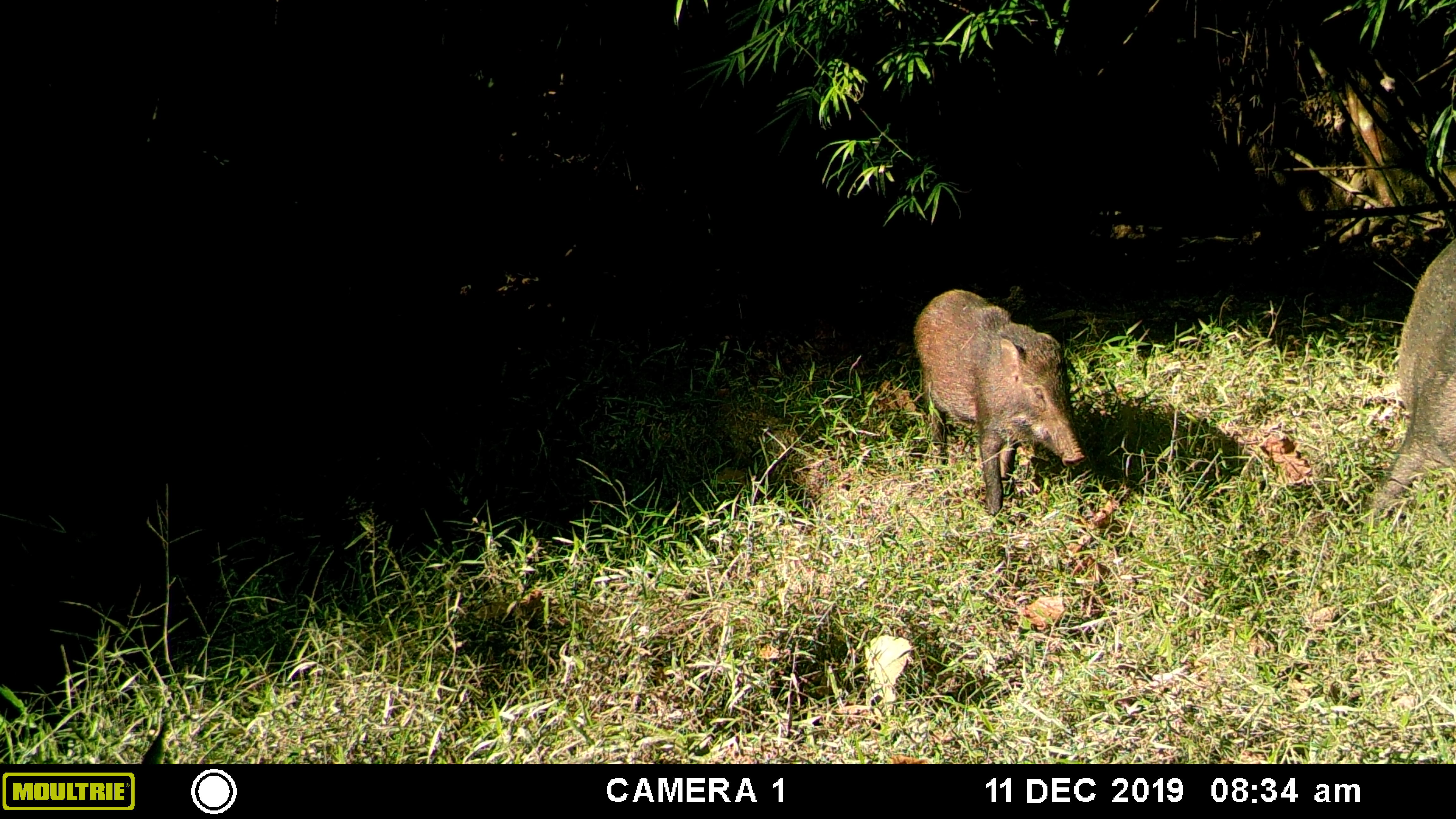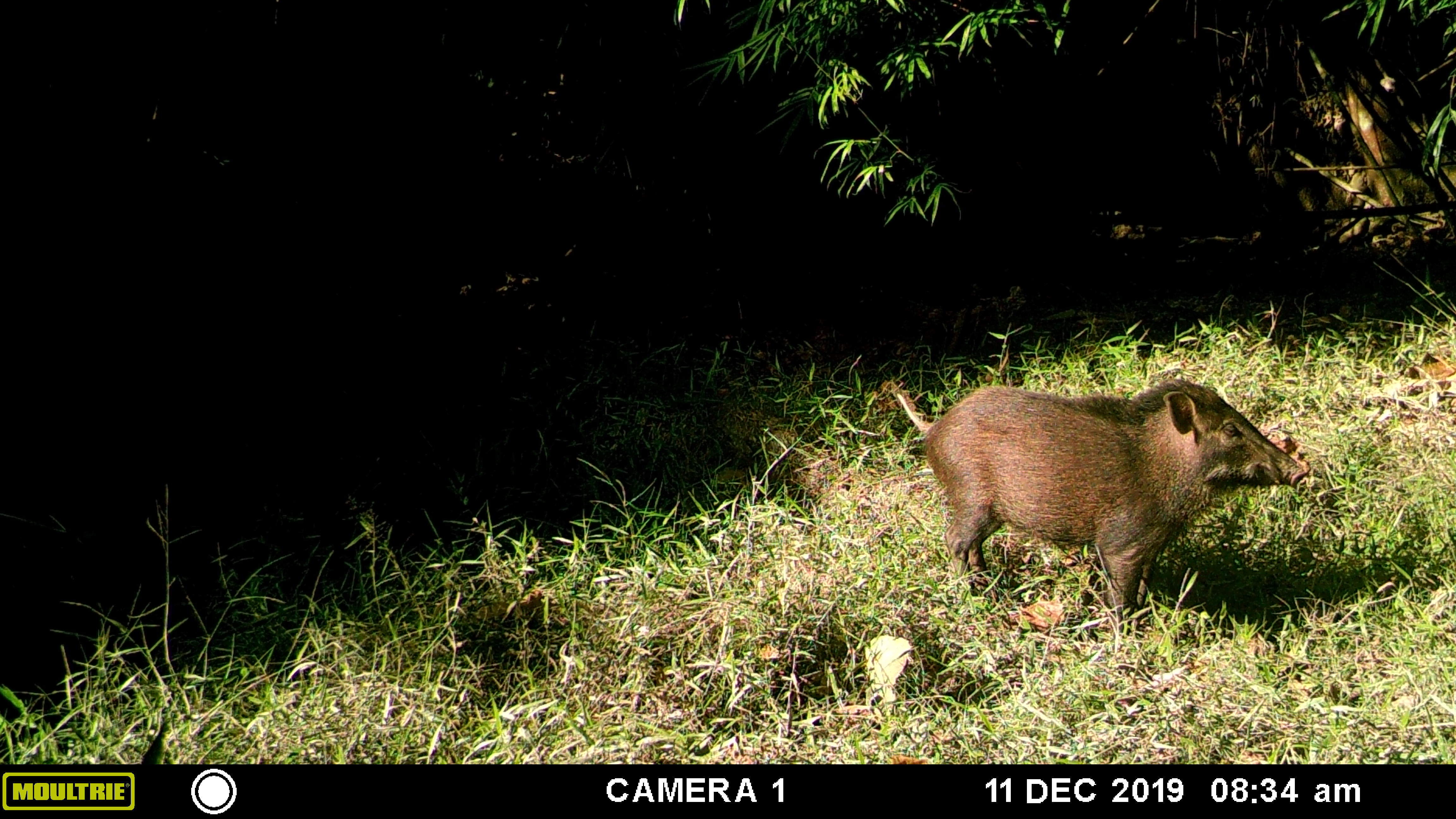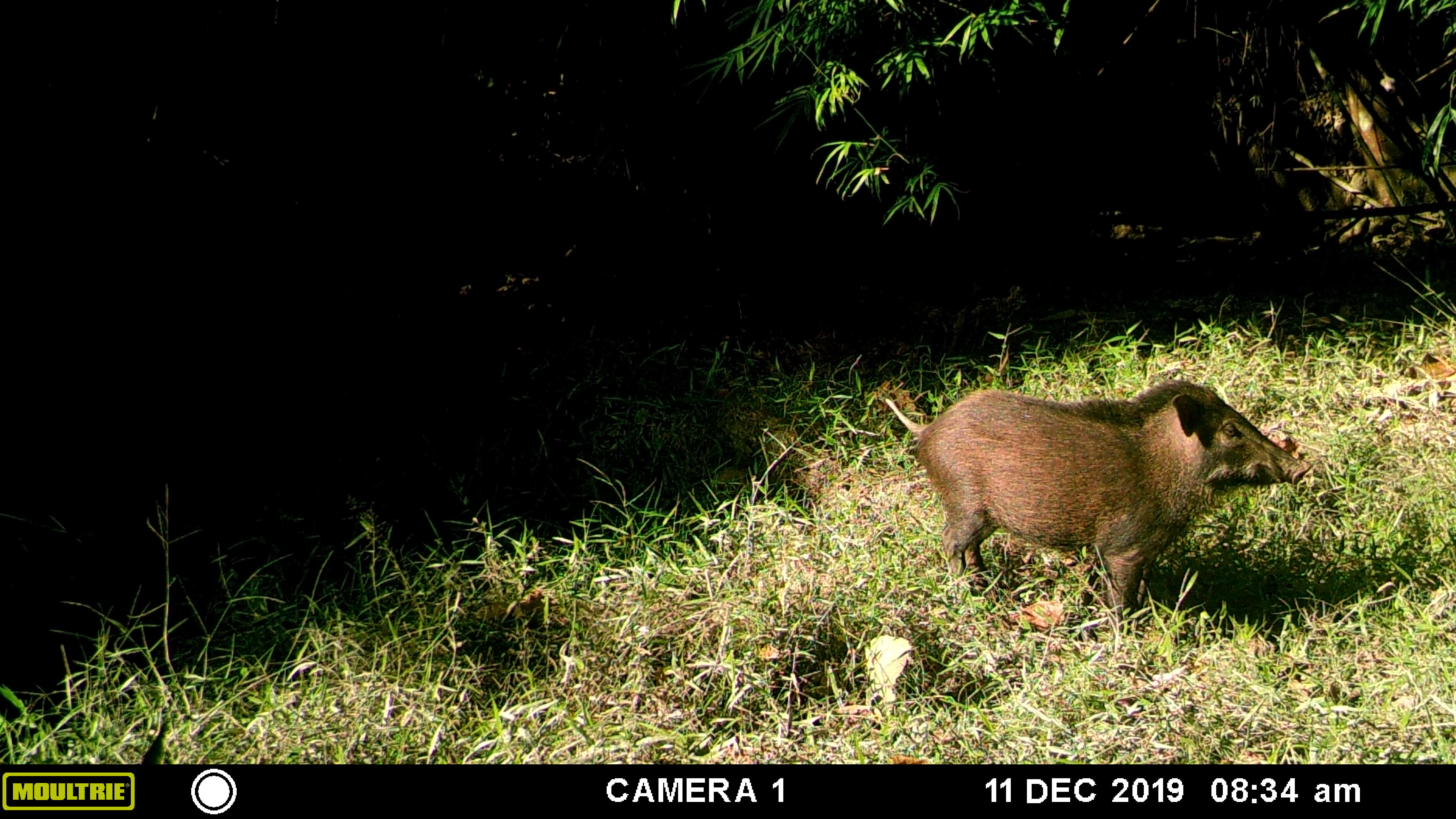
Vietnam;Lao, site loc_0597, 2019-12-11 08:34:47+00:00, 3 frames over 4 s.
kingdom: Animalia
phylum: Chordata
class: Mammalia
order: Artiodactyla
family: Suidae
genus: Sus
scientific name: Sus scrofa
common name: eurasian wild pig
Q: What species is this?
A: Eurasian wild pig (Sus scrofa).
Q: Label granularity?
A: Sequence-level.